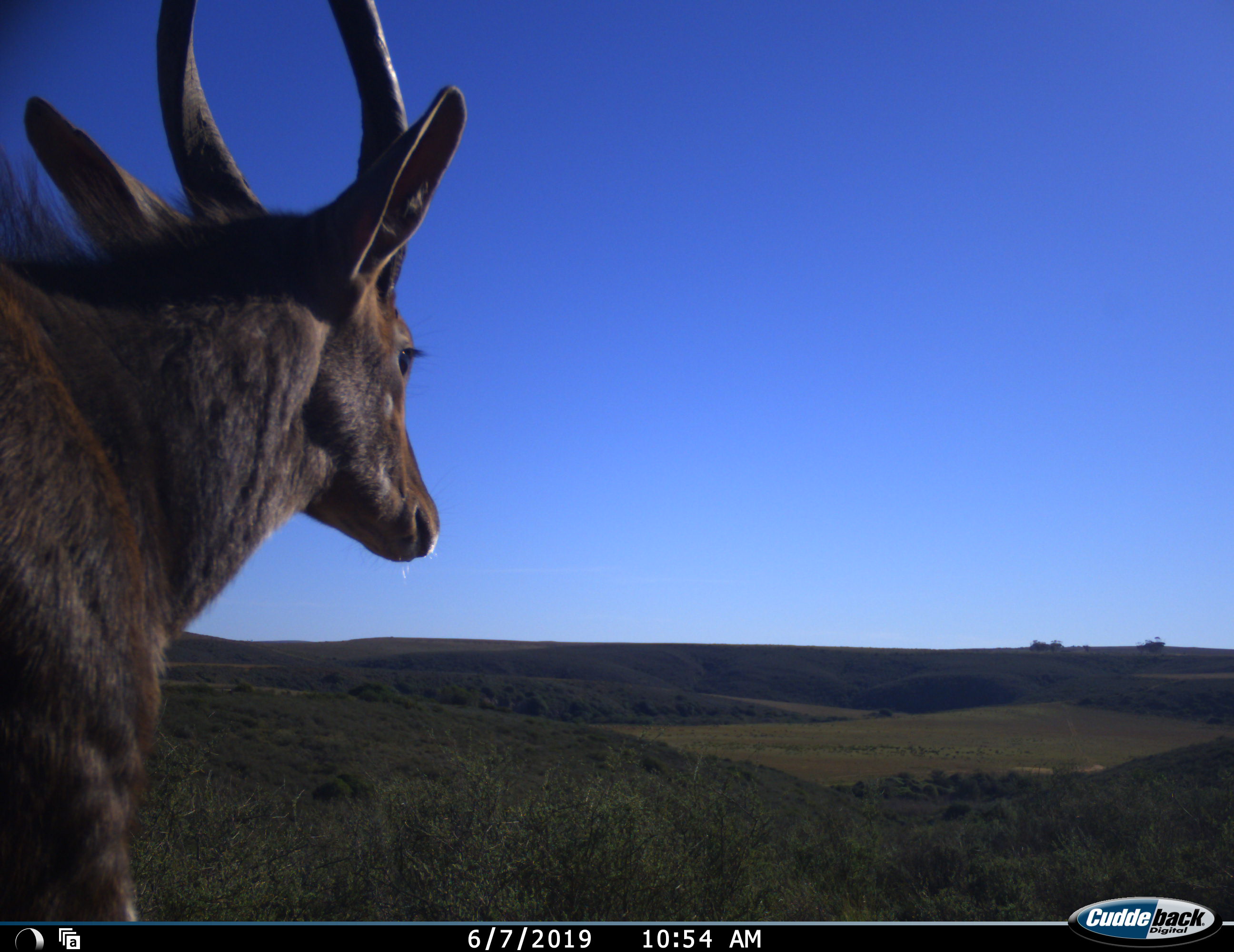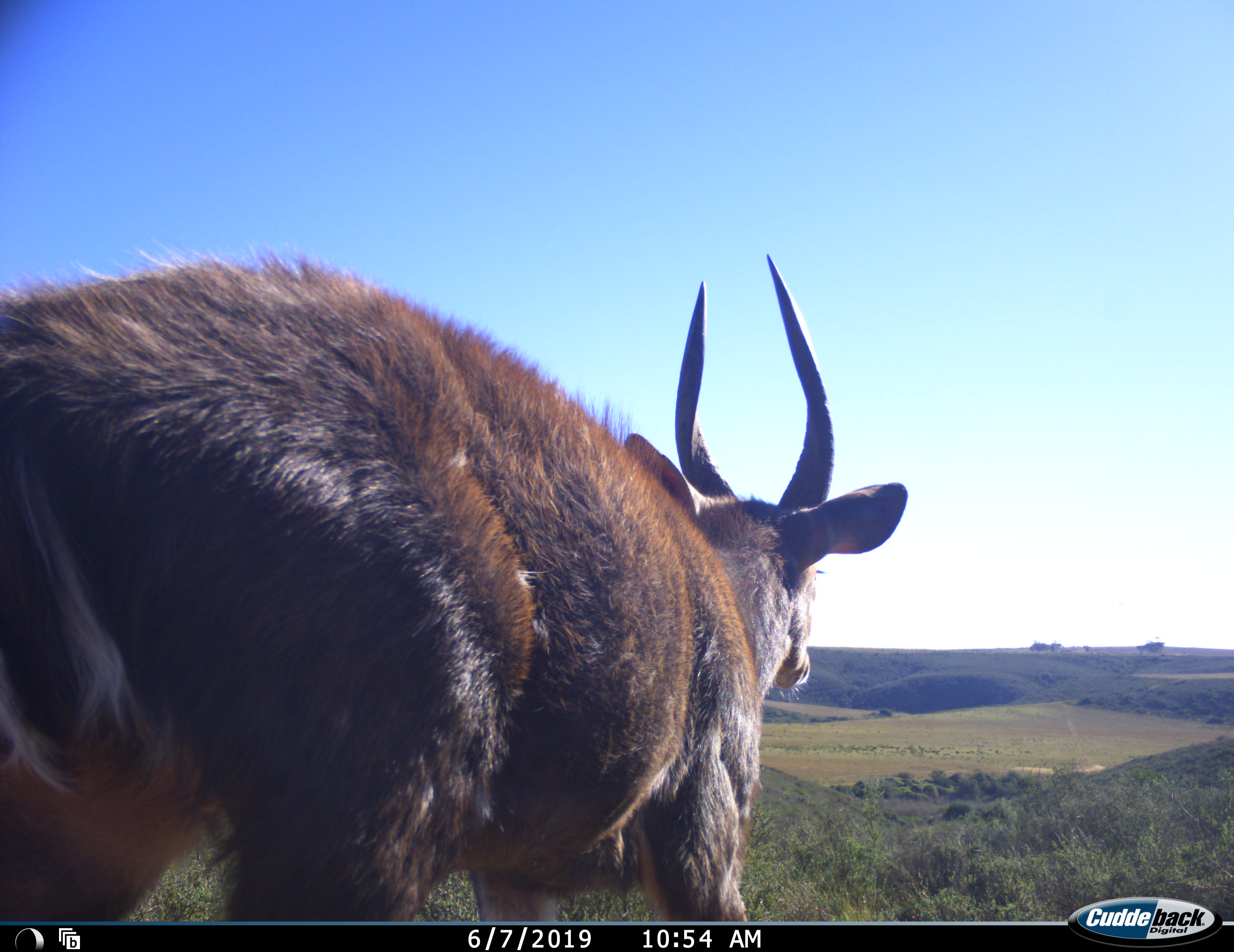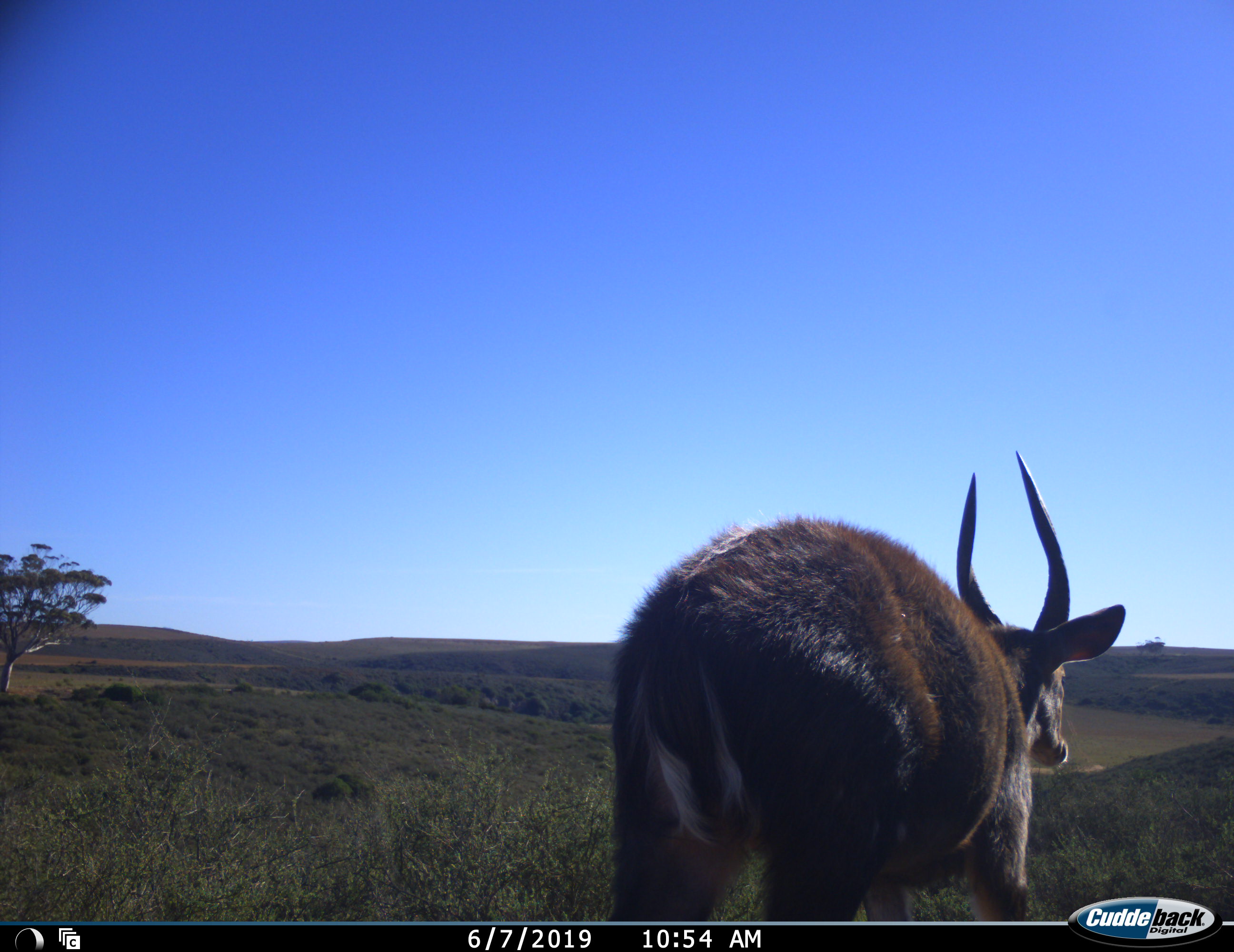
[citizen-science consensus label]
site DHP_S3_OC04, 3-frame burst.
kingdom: Animalia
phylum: Chordata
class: Mammalia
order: Artiodactyla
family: Bovidae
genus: Tragelaphus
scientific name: Tragelaphus scriptus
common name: bushbuck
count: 1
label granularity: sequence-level